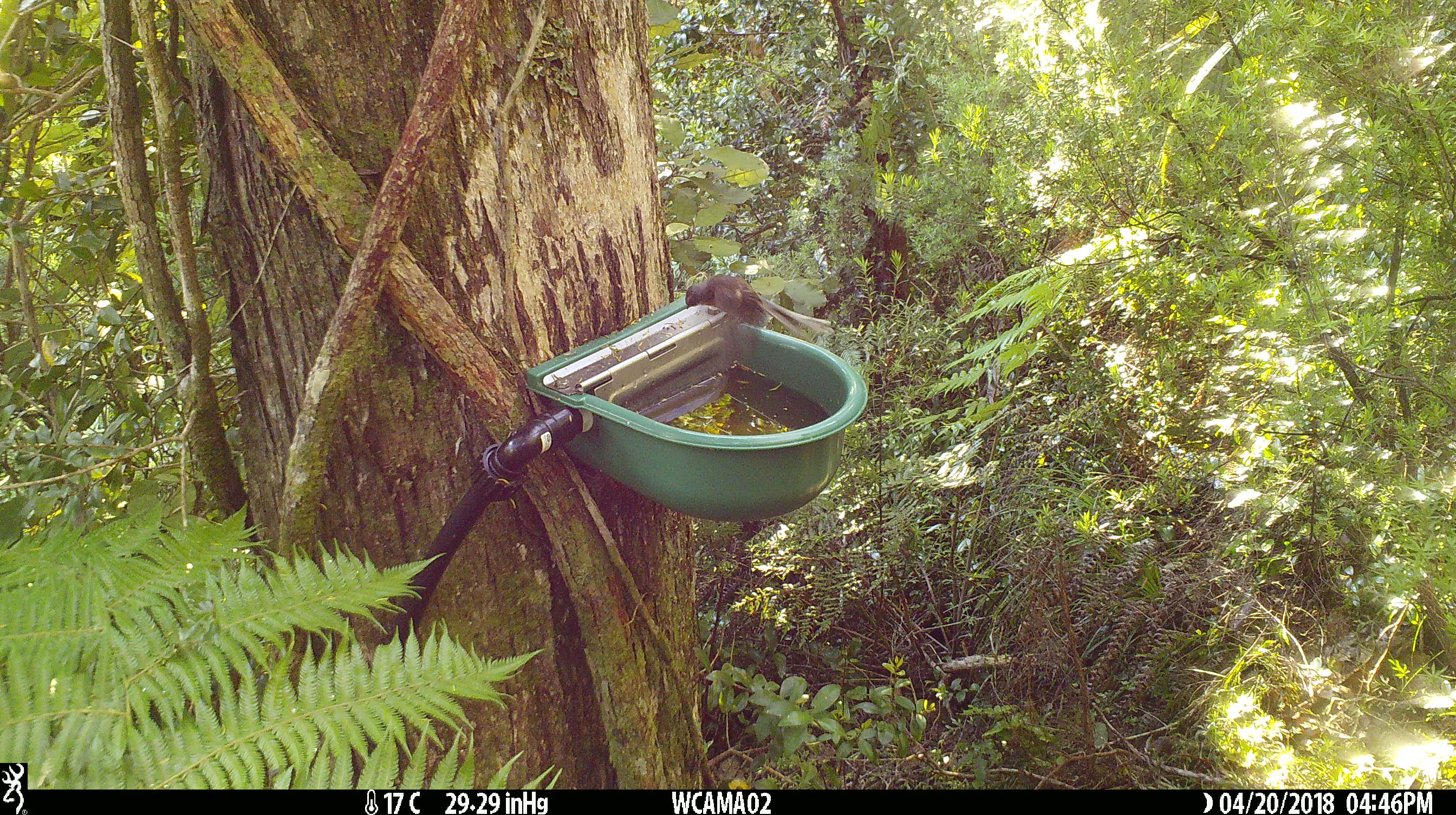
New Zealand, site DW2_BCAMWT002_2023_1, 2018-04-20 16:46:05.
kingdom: Animalia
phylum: Chordata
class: Aves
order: Passeriformes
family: Rhipiduridae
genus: Rhipidura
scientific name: Rhipidura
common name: fantails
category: fantail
Fantail (fantails) (Rhipidura).